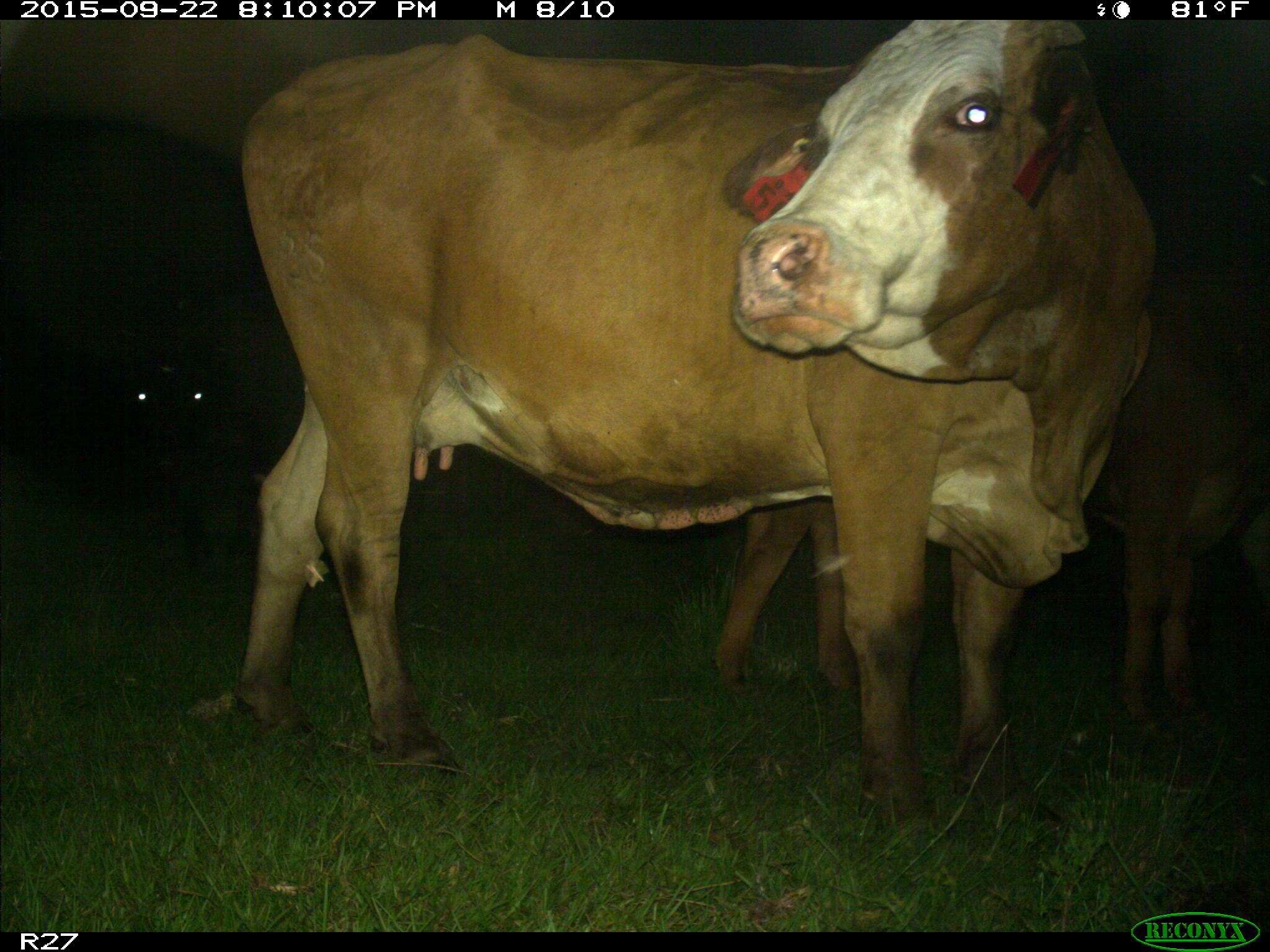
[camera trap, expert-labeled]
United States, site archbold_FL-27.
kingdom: Animalia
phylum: Chordata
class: Mammalia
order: Artiodactyla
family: Bovidae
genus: Bos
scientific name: Bos taurus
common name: domestic cow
Bos taurus (domestic cow).